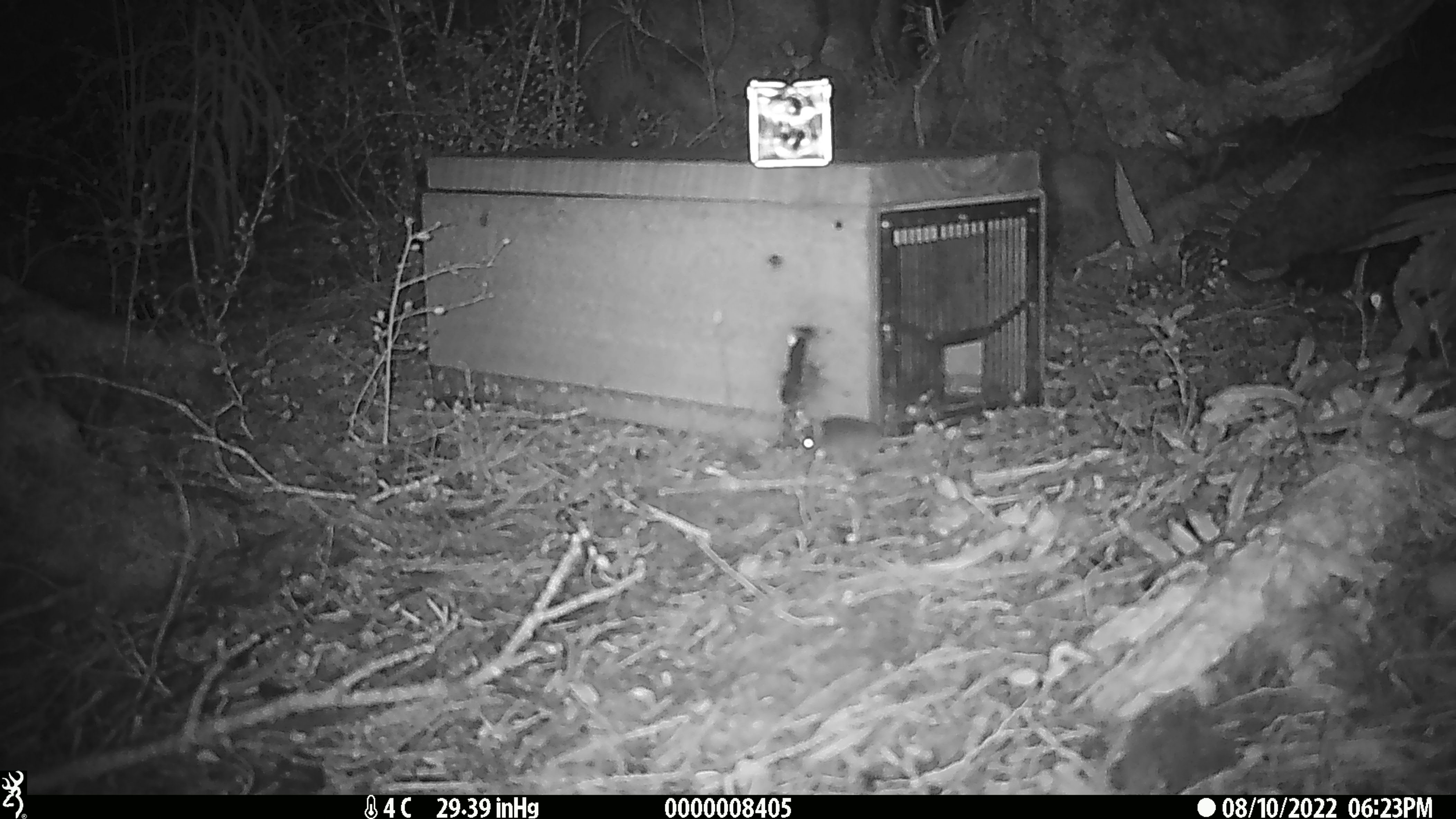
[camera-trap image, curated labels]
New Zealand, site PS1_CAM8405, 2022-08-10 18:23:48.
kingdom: Animalia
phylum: Chordata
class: Mammalia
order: Rodentia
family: Muridae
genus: Mus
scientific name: Mus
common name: mouse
Mouse (Mus).